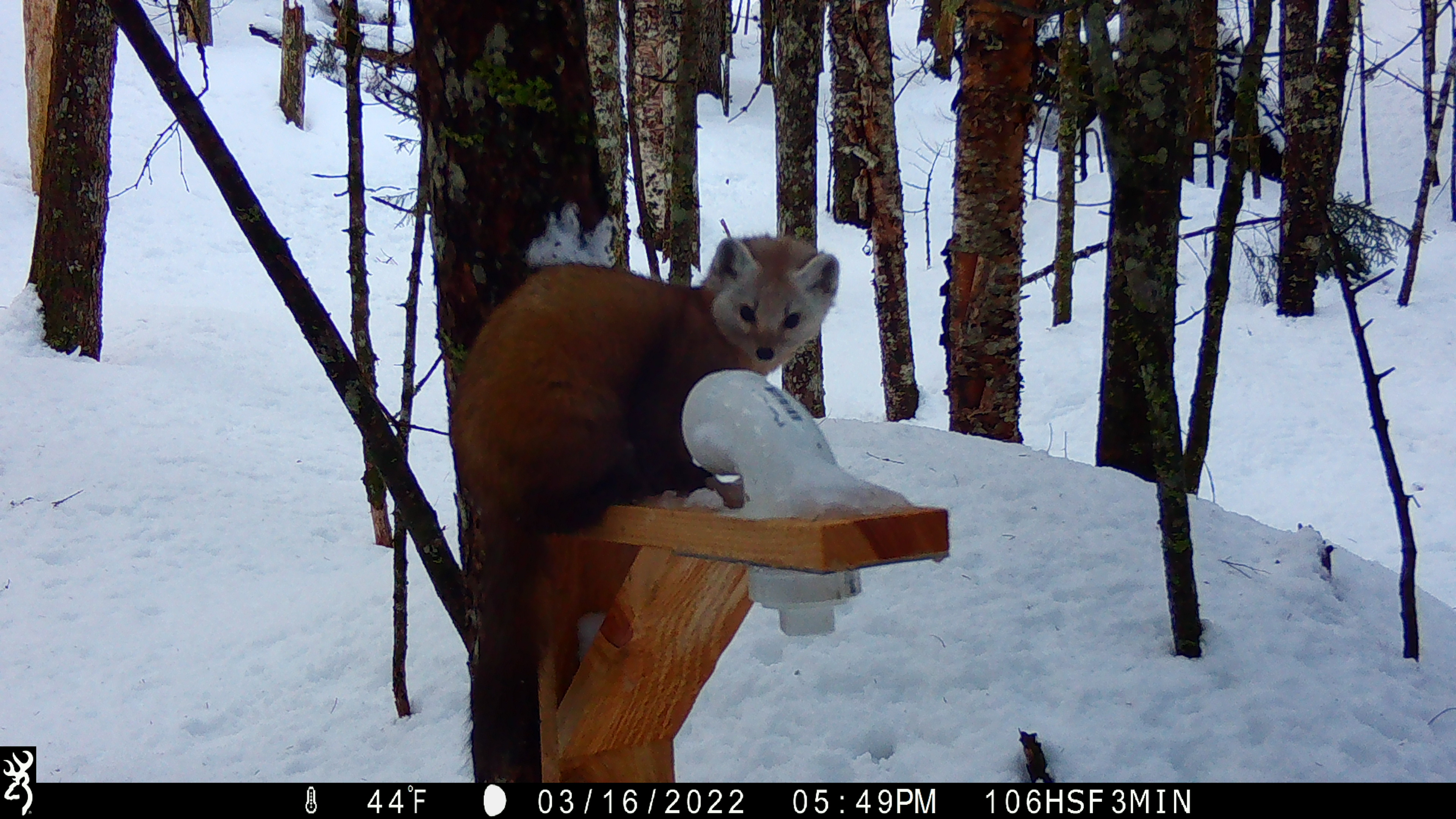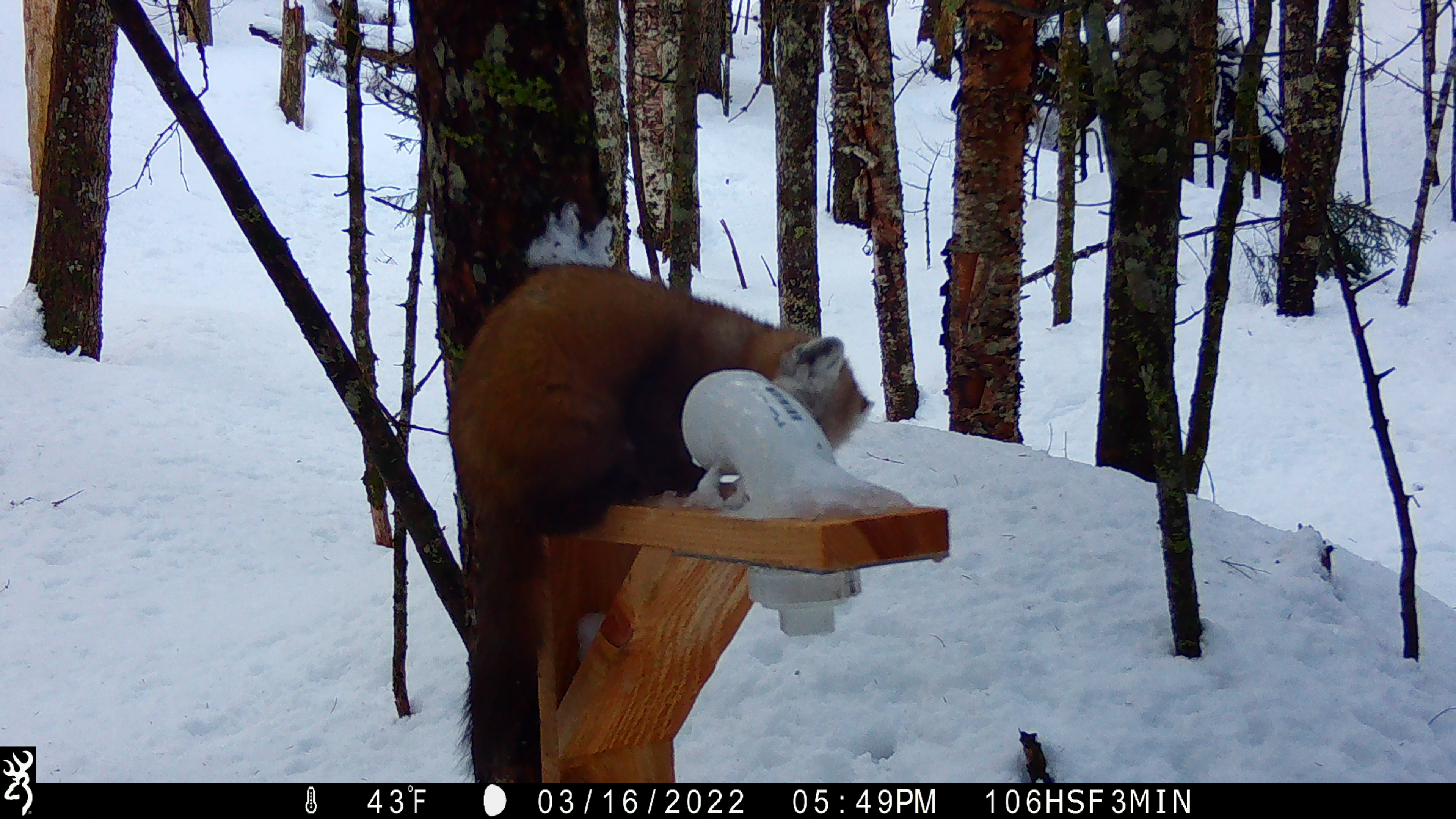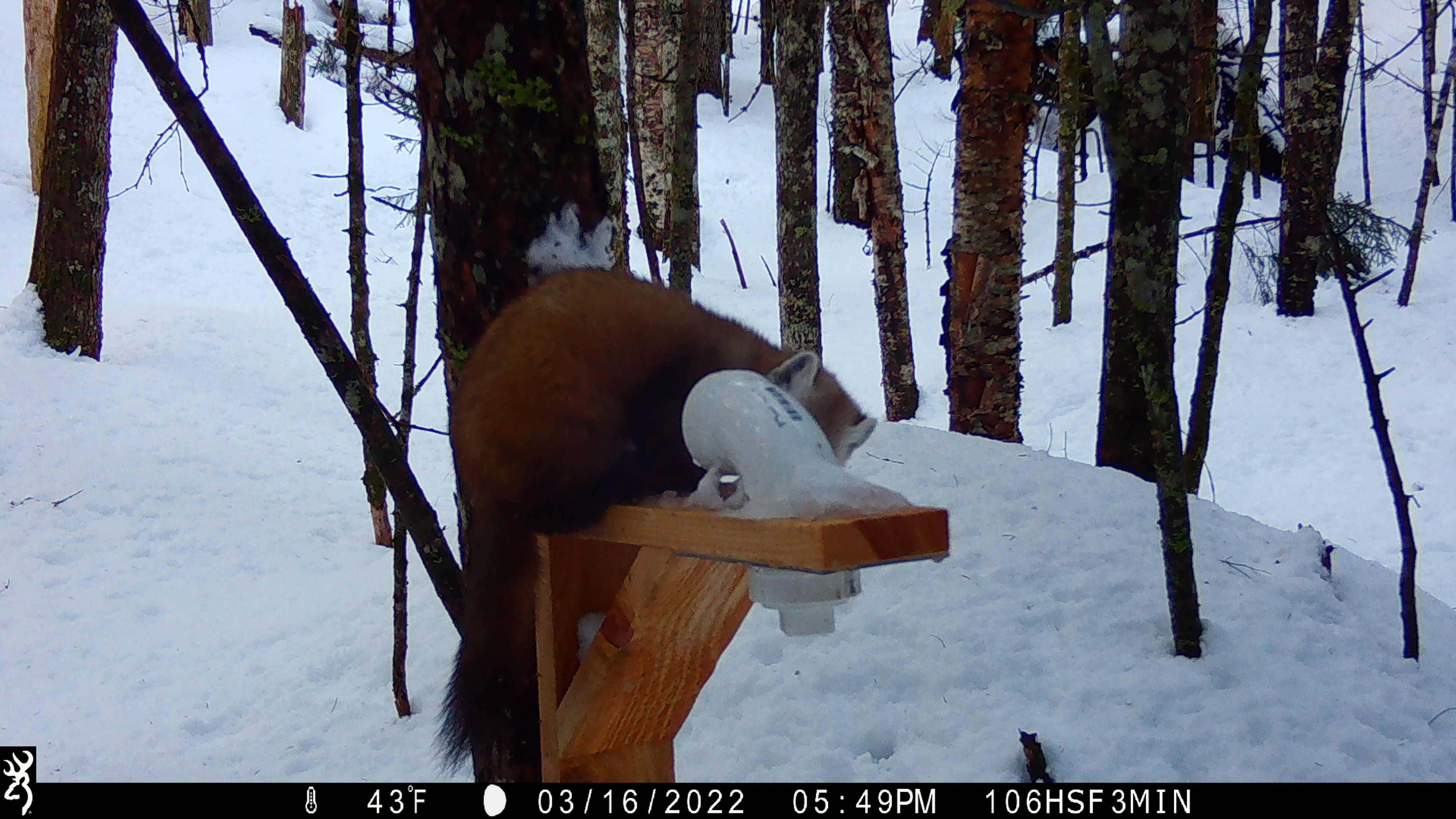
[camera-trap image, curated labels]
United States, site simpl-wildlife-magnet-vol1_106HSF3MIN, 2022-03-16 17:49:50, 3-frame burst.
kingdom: Animalia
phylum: Chordata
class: Mammalia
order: Carnivora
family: Mustelidae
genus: Martes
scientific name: Martes americana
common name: american marten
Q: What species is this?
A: American marten (Martes americana).